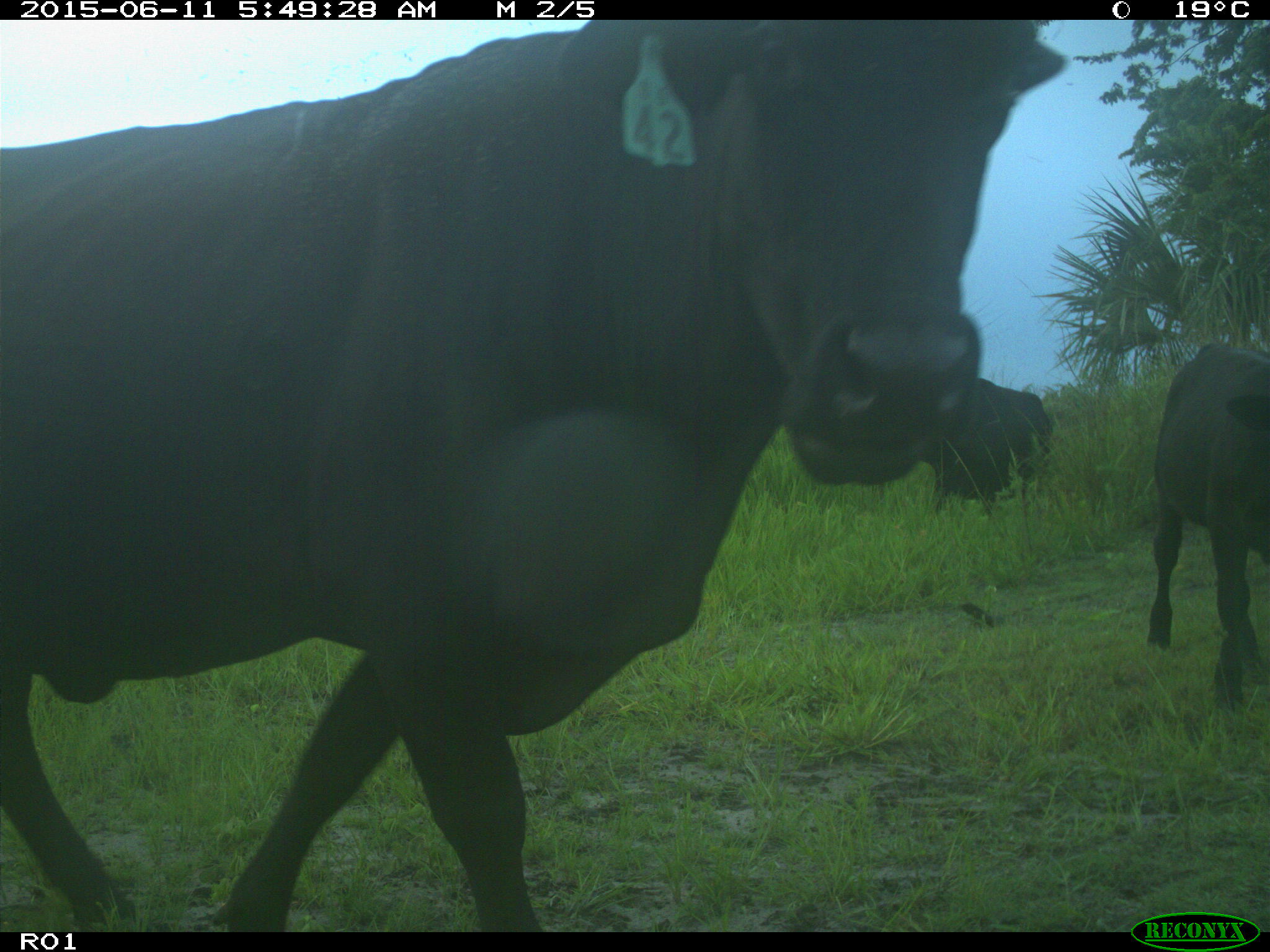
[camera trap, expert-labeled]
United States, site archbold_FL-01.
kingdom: Animalia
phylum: Chordata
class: Mammalia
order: Artiodactyla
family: Bovidae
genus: Bos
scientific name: Bos taurus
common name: domestic cow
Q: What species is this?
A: Bos taurus (domestic cow).